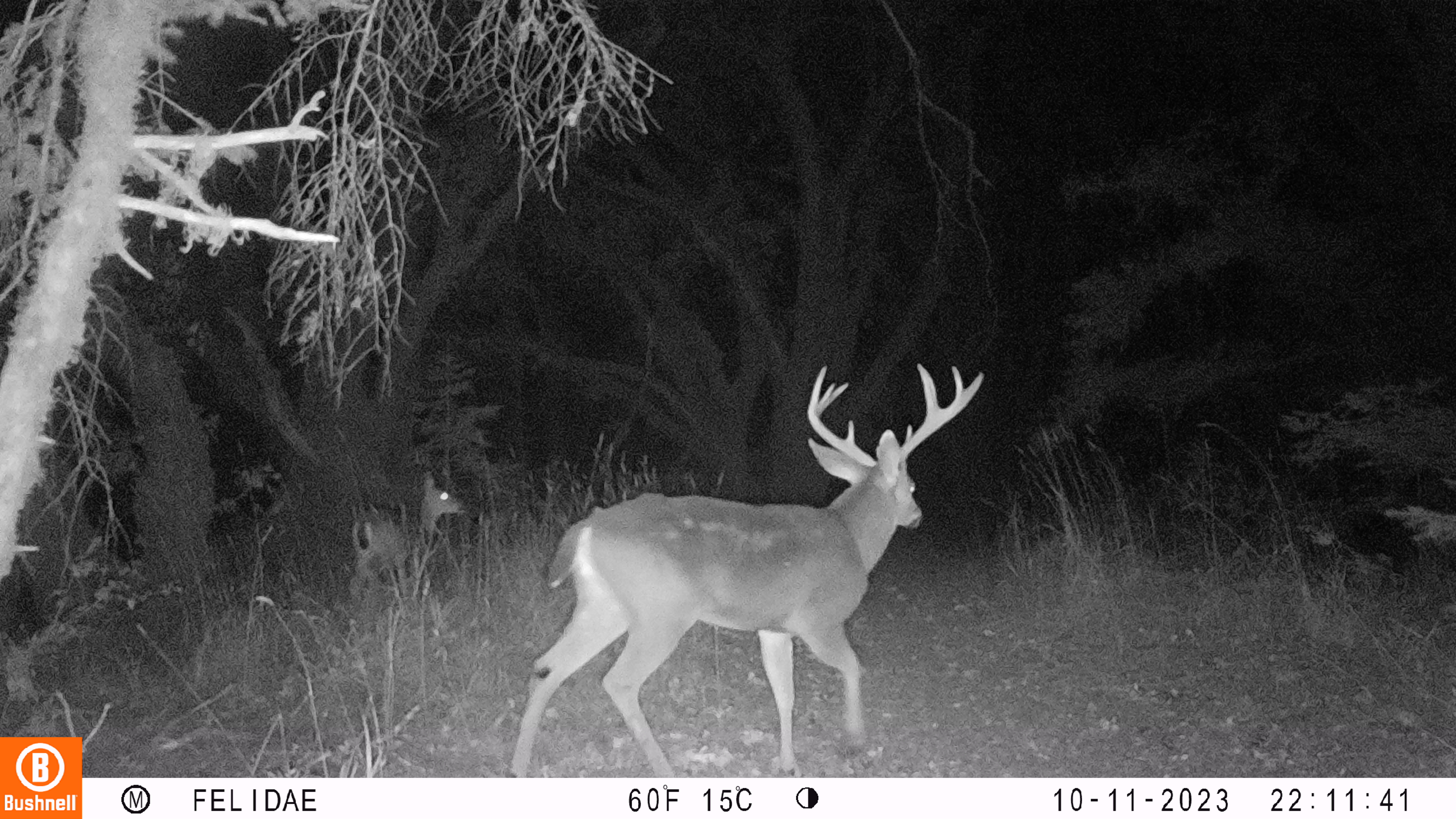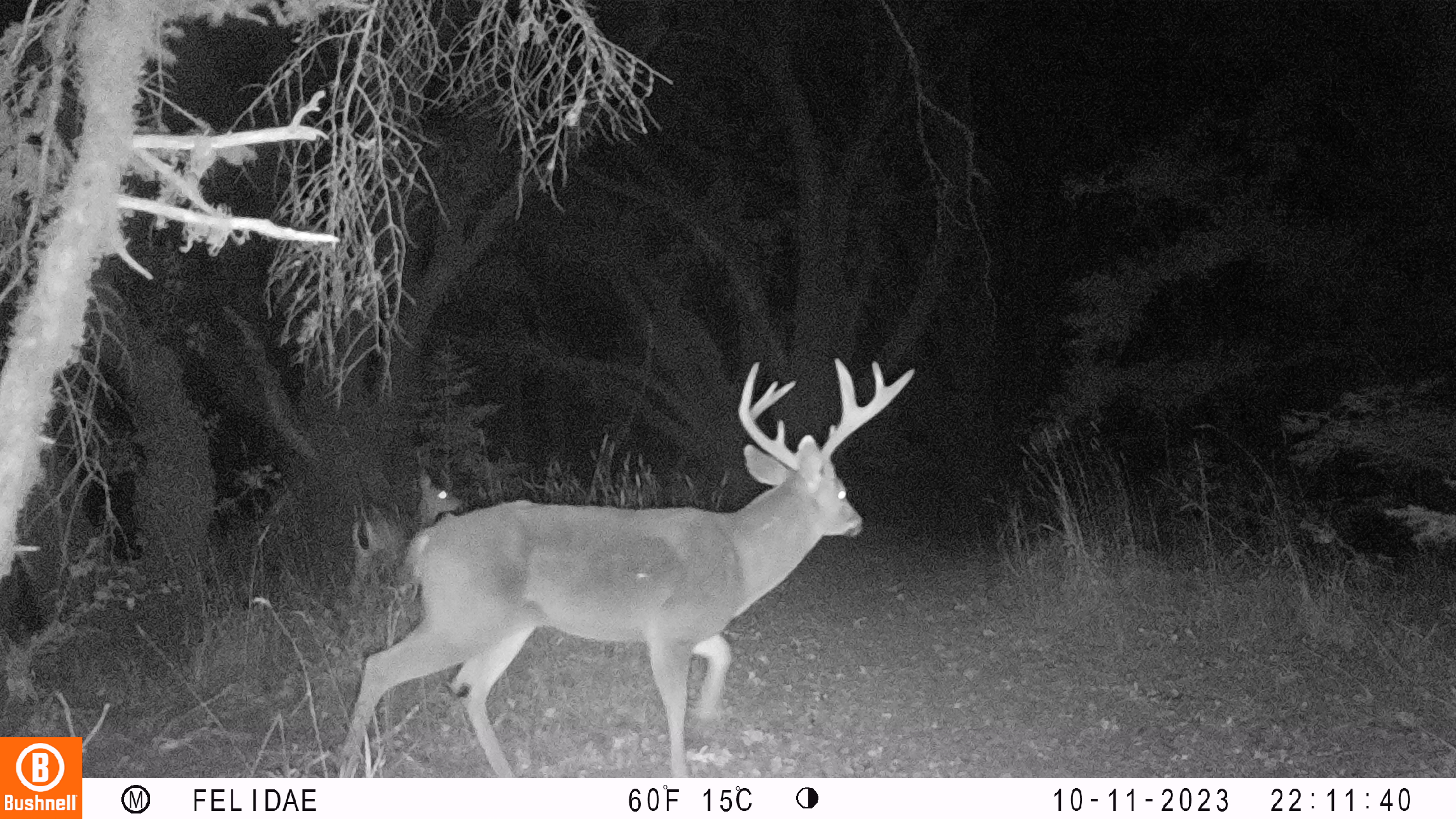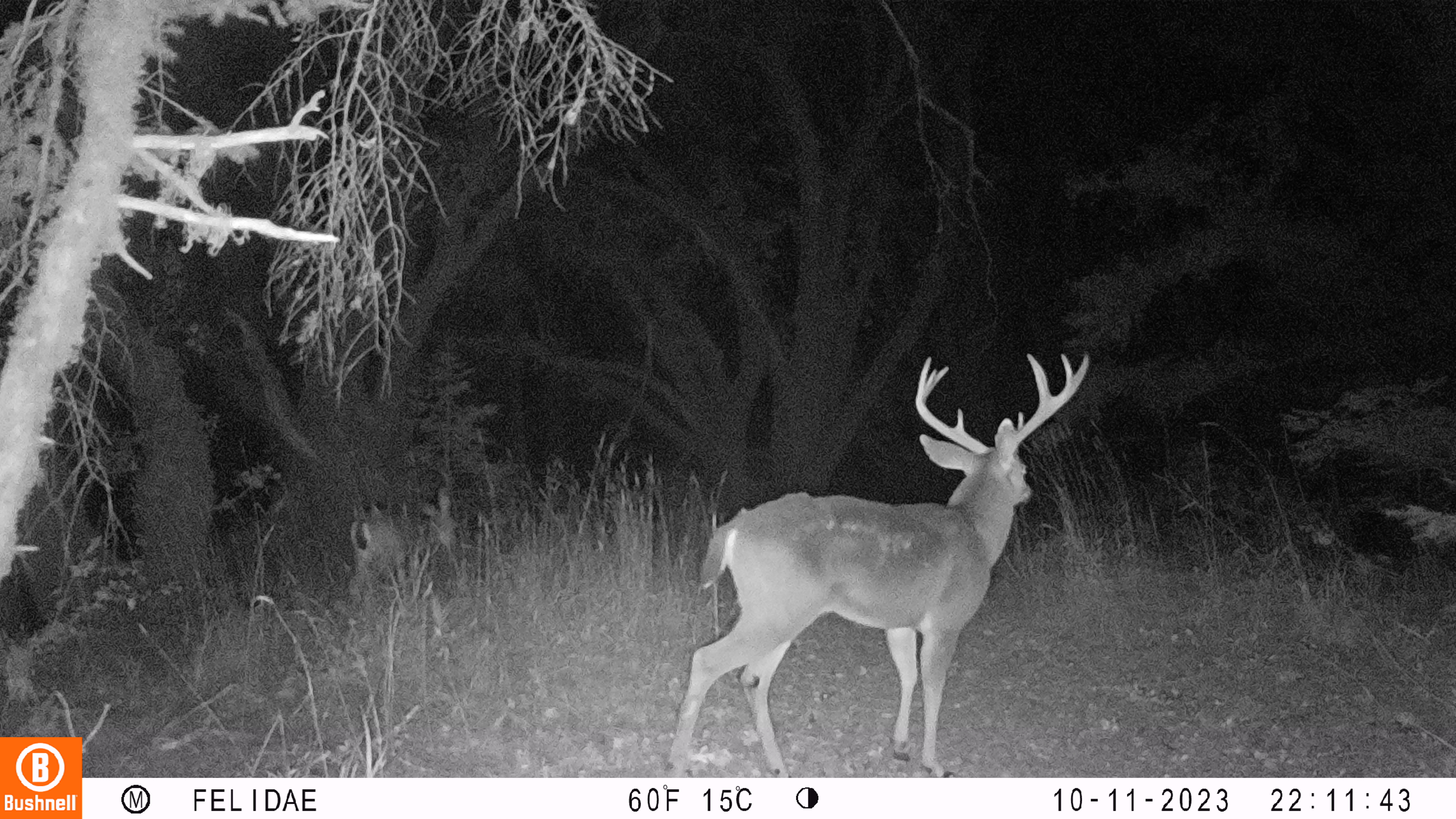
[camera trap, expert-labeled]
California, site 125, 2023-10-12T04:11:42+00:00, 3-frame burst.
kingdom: Animalia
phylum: Chordata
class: Mammalia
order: Artiodactyla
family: Cervidae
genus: Odocoileus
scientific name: Odocoileus hemionus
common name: mule deer